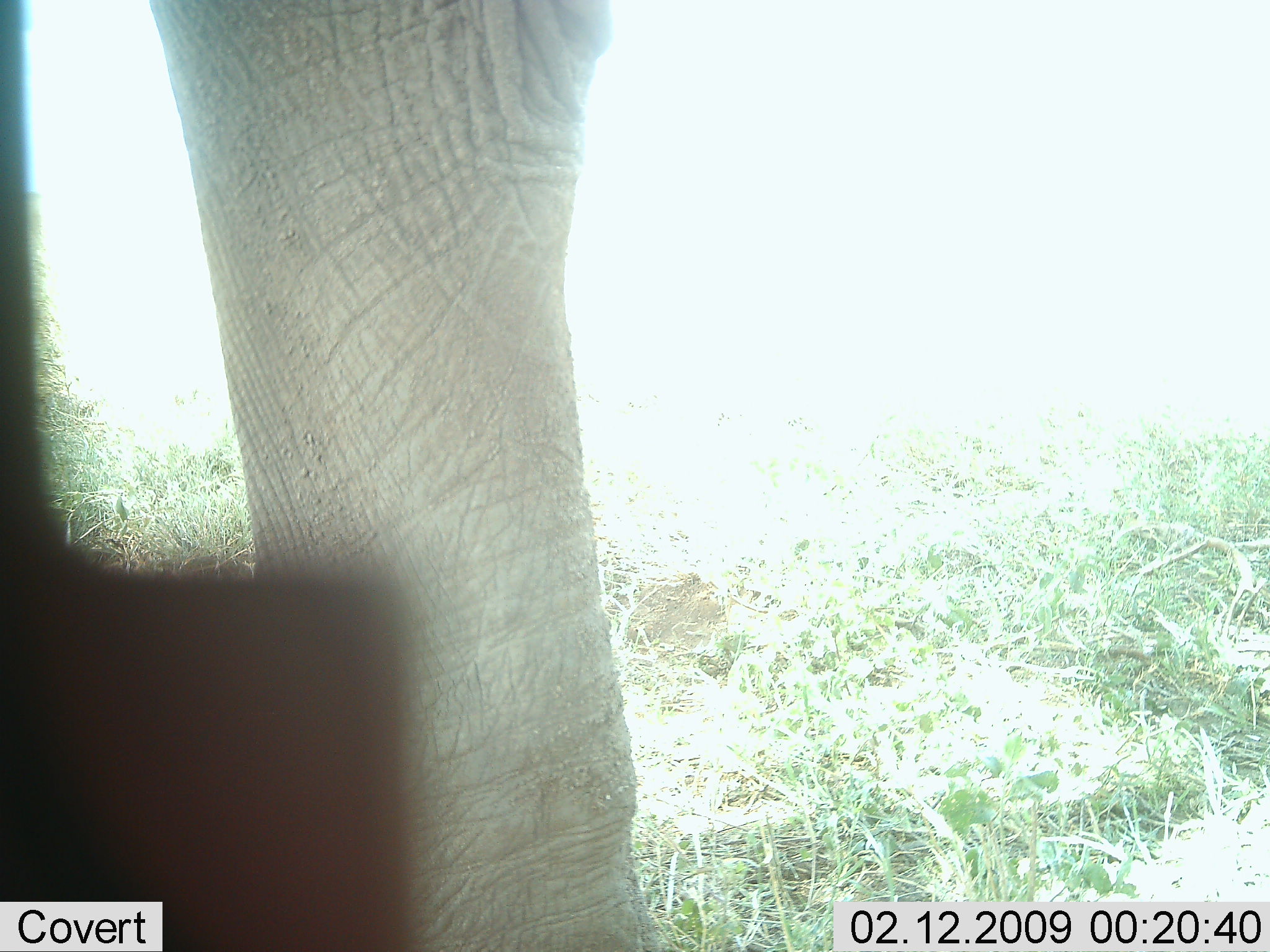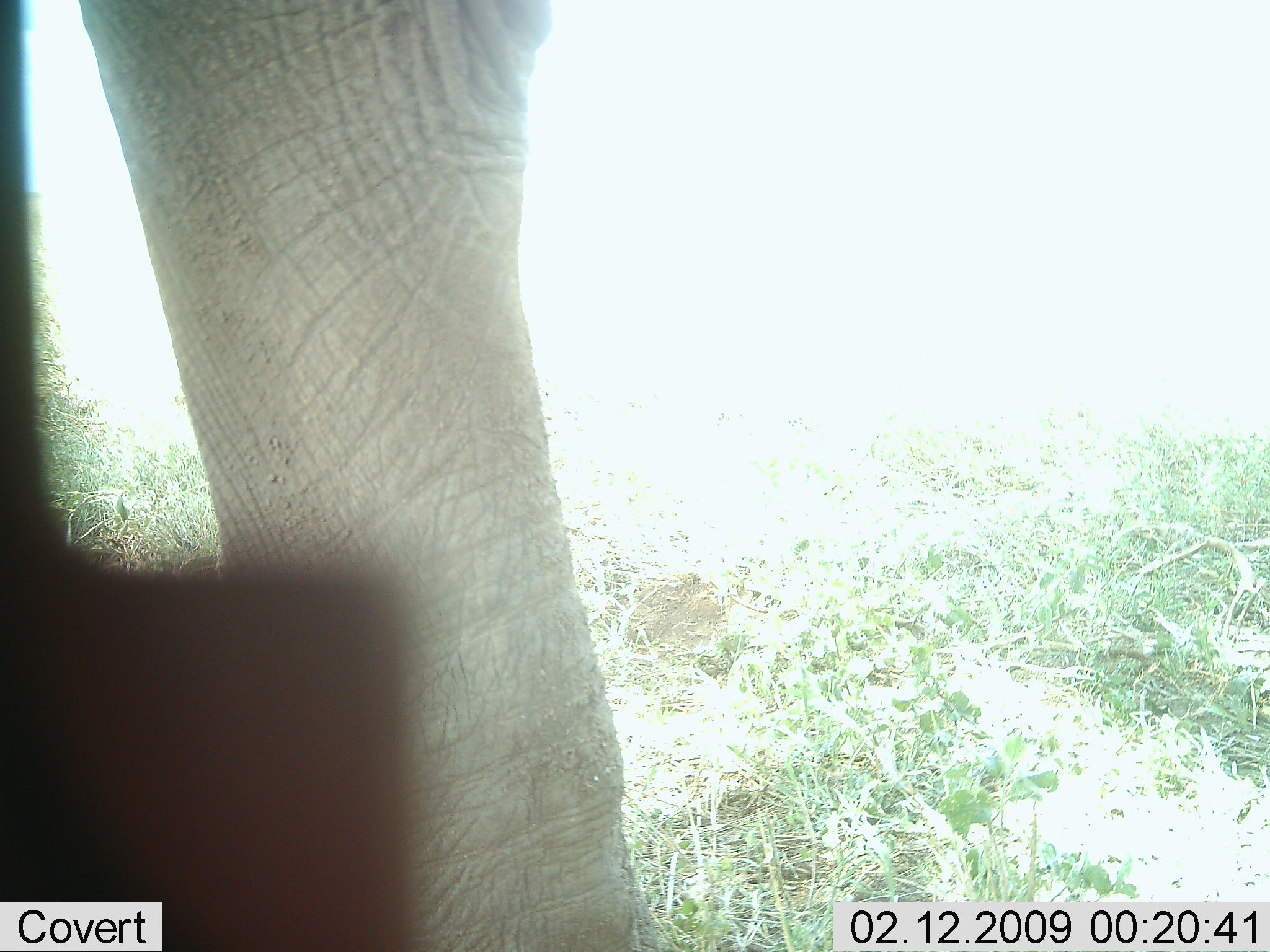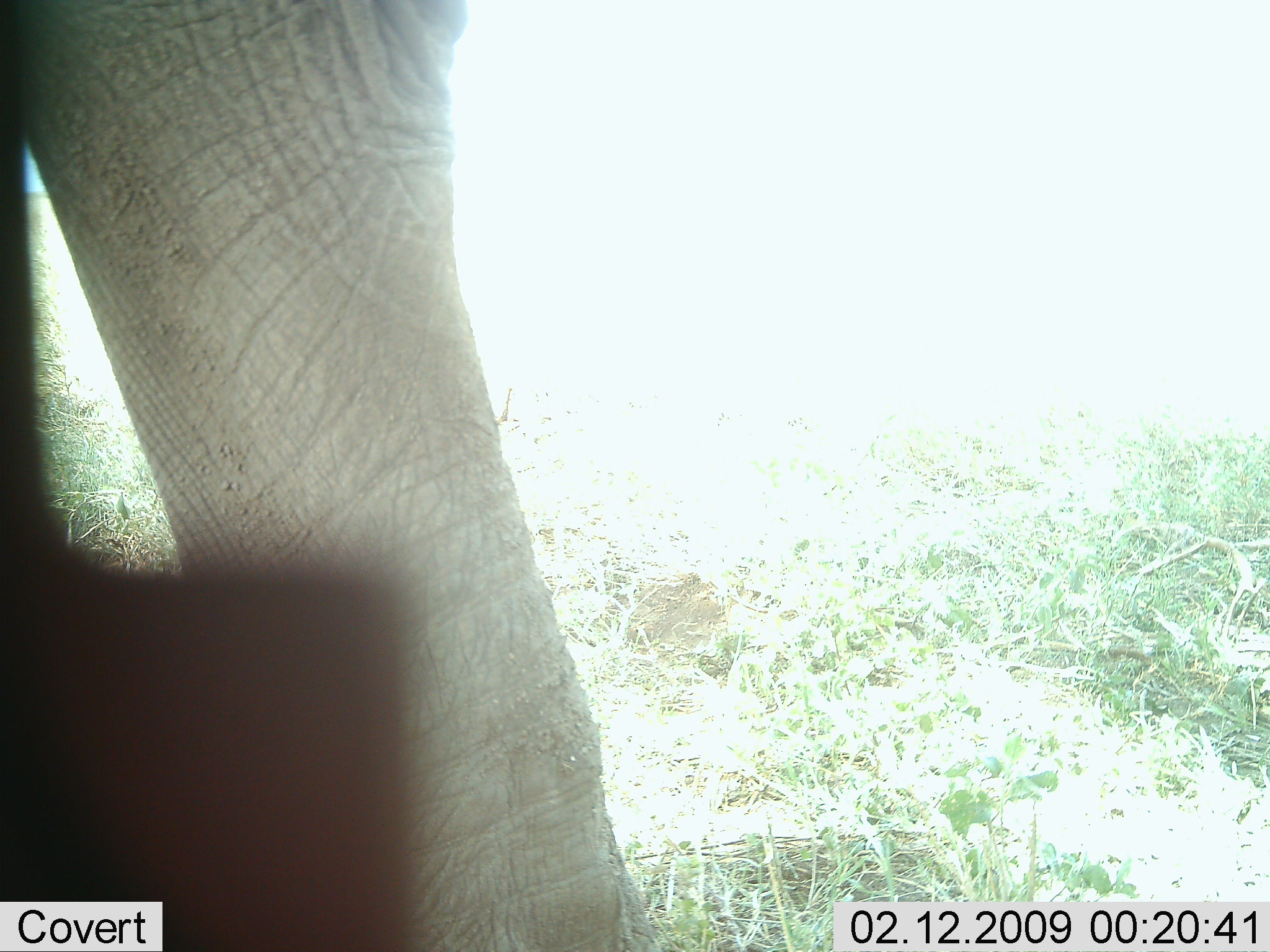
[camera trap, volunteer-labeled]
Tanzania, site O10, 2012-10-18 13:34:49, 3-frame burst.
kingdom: Animalia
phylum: Chordata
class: Mammalia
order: Proboscidea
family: Elephantidae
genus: Loxodonta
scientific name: Loxodonta africana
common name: african bush elephant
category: elephant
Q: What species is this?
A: Elephant (african bush elephant) (Loxodonta africana).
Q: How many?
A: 1.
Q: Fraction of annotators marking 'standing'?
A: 100%.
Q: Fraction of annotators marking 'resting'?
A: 0%.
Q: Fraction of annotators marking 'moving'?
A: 0%.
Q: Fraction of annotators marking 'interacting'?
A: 0%.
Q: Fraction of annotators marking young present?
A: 0%.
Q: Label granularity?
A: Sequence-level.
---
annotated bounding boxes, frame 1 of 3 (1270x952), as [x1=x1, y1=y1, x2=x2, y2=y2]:
animal: [x1=0, y1=0, x2=655, y2=951]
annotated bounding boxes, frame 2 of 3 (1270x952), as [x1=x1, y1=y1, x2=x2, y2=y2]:
animal: [x1=1, y1=1, x2=654, y2=952]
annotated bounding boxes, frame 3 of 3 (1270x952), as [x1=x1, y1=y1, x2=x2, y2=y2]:
animal: [x1=1, y1=1, x2=658, y2=952]